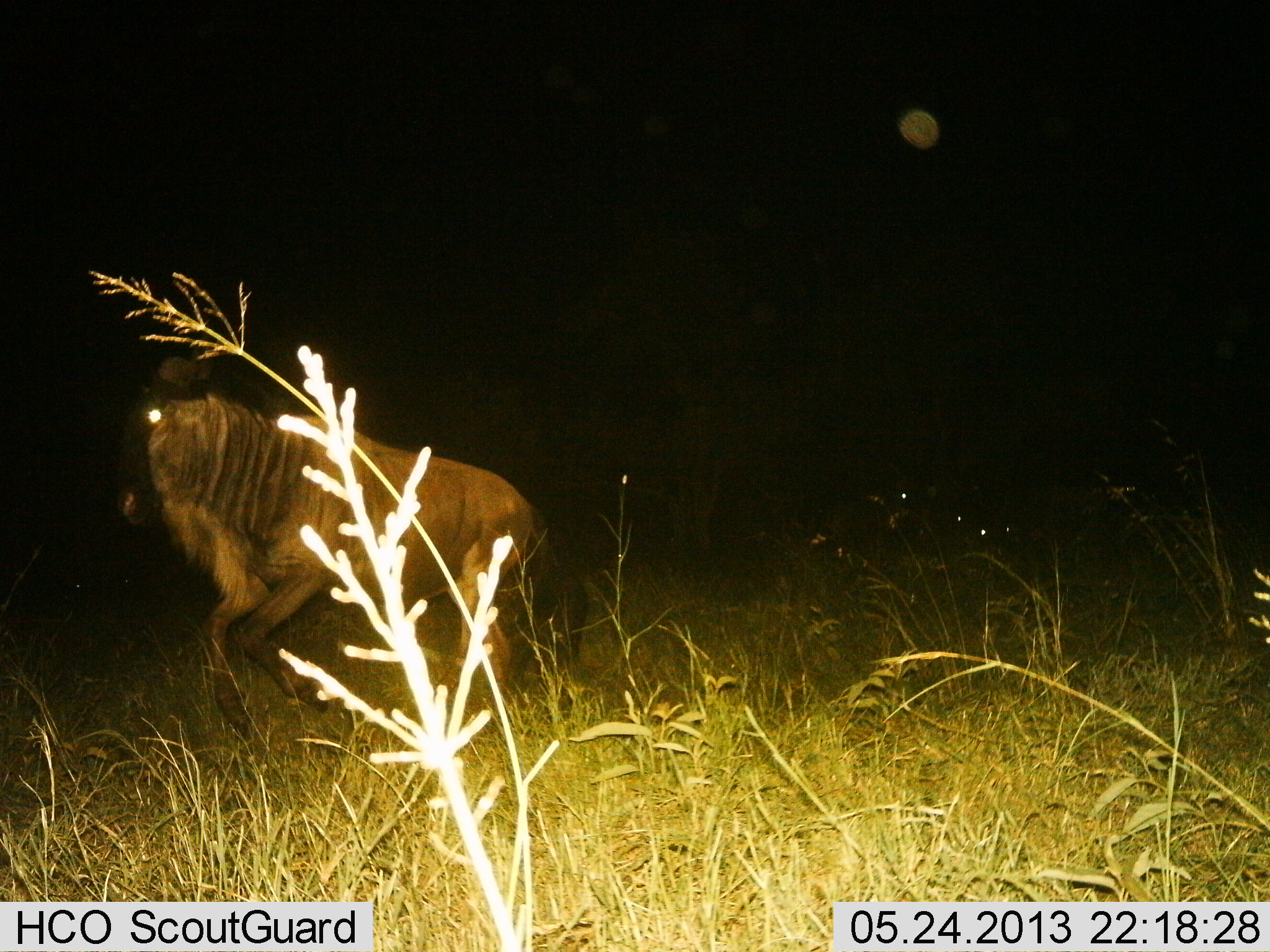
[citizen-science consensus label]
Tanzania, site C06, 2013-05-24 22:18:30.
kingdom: Animalia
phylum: Chordata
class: Mammalia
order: Artiodactyla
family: Bovidae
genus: Connochaetes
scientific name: Connochaetes taurinus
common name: blue wildebeest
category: wildebeest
Wildebeest (blue wildebeest) (Connochaetes taurinus), count 1. Behavior (volunteer vote fractions): standing 0%, resting 10%, moving 100%, interacting 10%. Young present (vote fraction): 0%. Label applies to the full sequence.